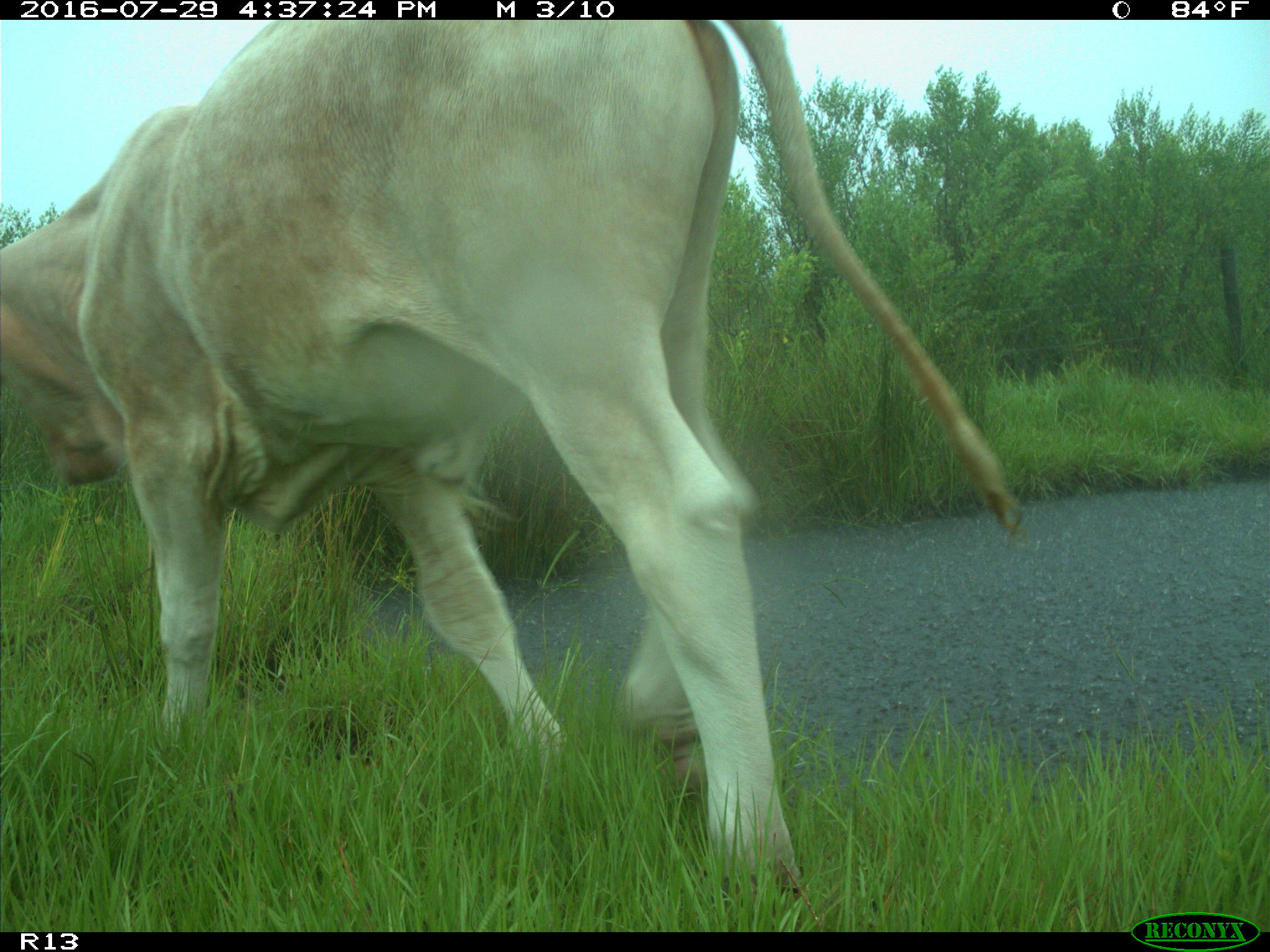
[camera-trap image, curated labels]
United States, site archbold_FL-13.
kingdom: Animalia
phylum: Chordata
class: Mammalia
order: Artiodactyla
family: Bovidae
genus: Bos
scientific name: Bos taurus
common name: domestic cow